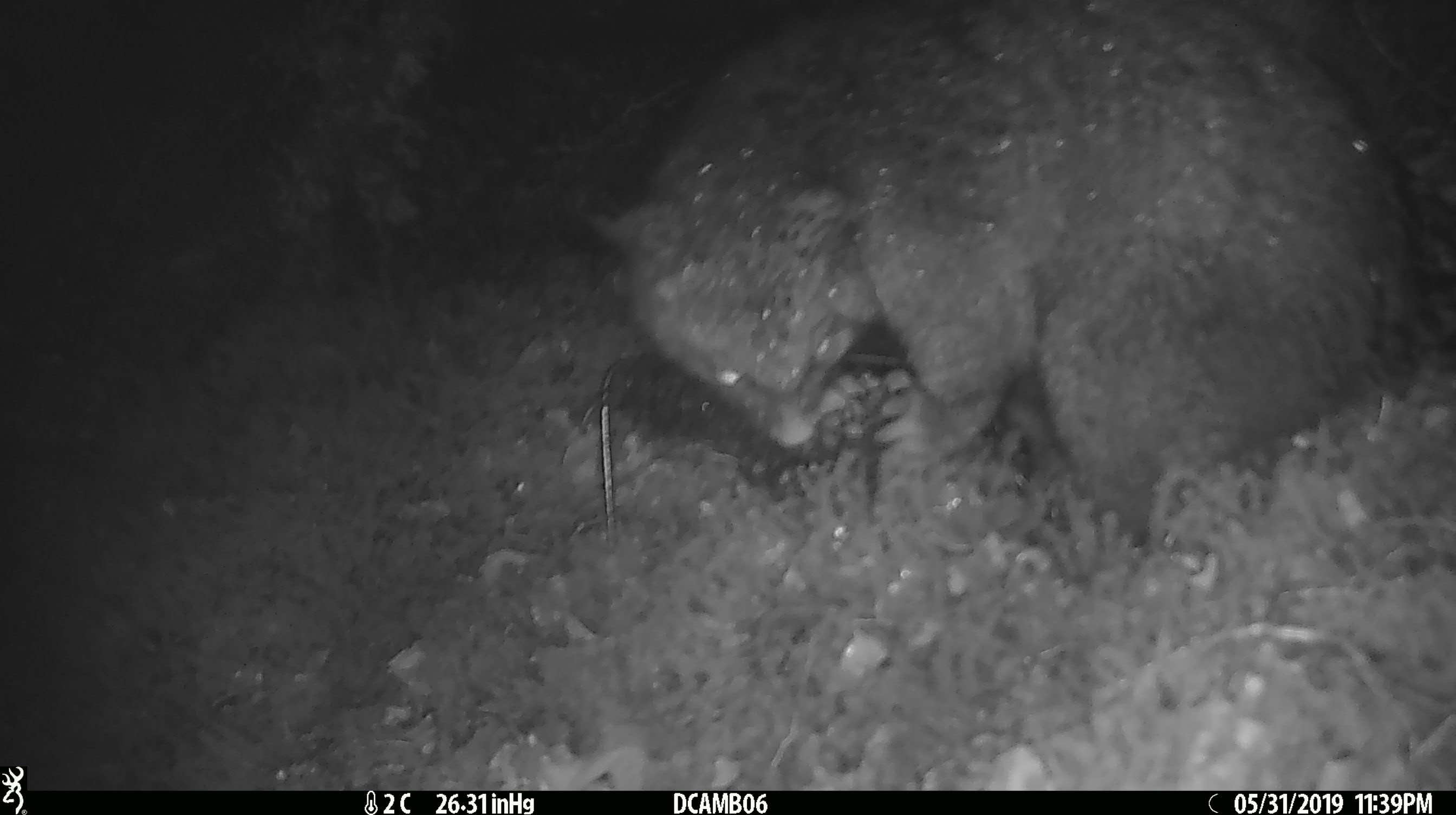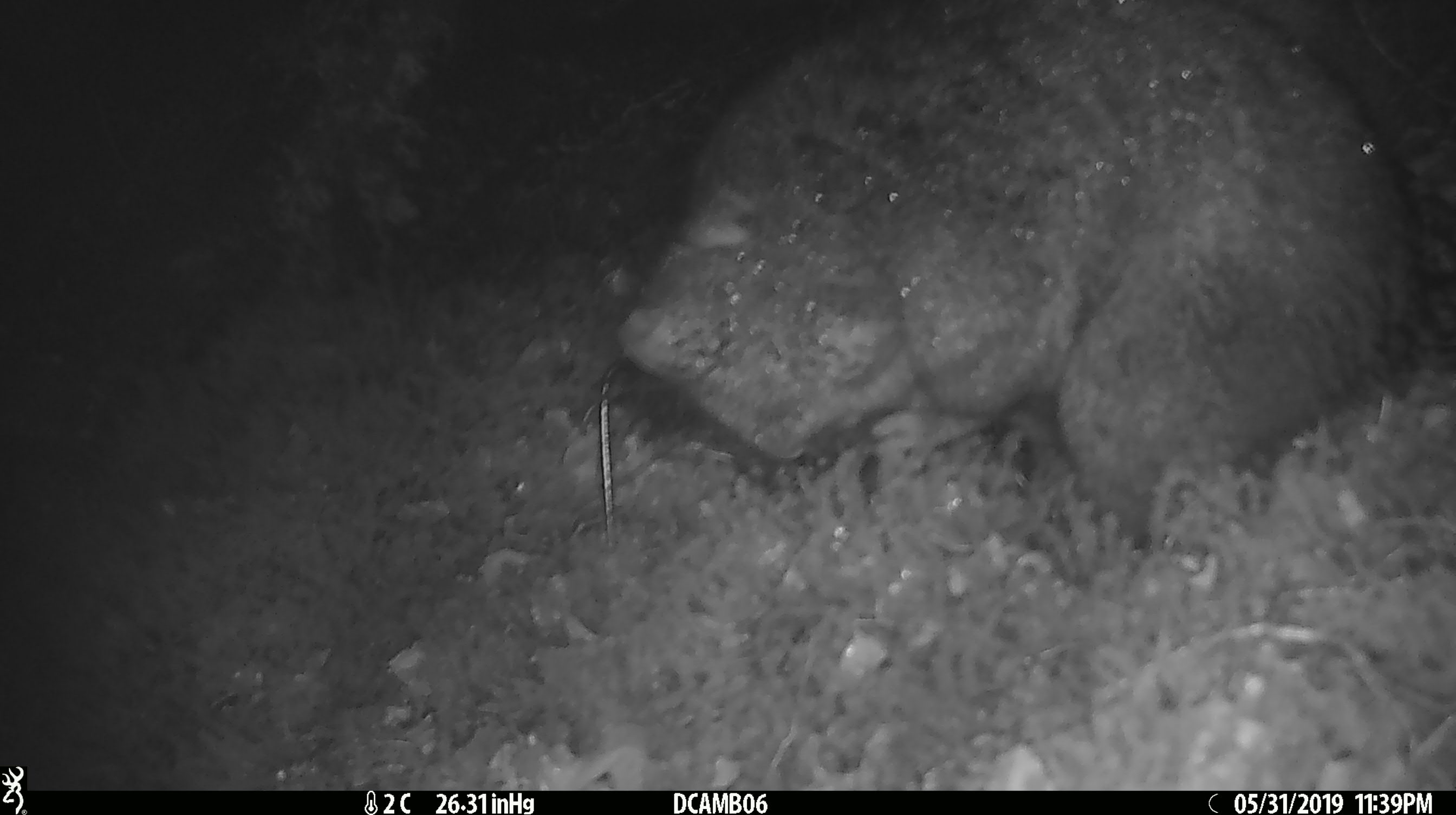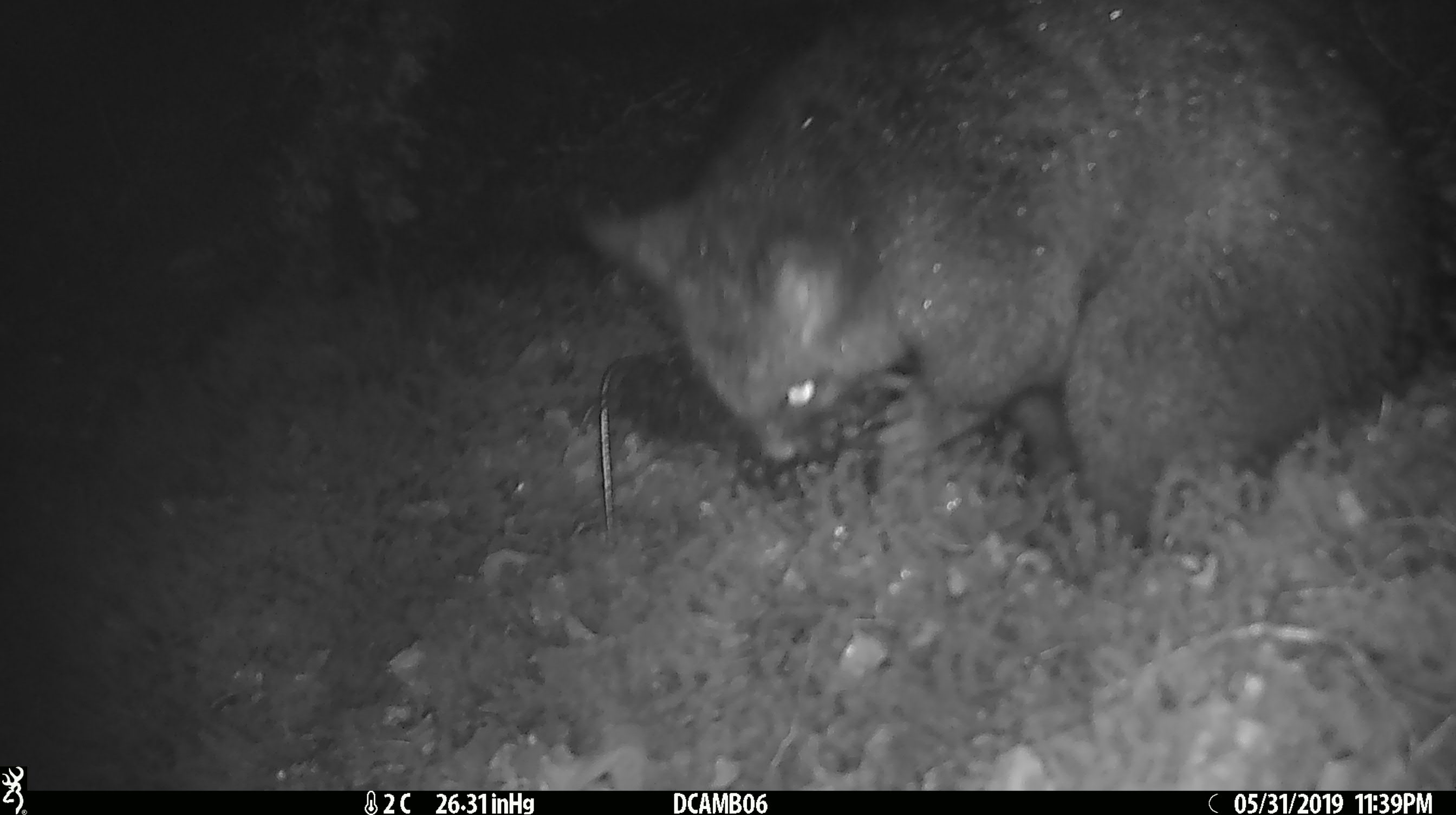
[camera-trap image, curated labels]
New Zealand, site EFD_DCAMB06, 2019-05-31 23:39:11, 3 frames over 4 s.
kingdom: Animalia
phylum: Chordata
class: Mammalia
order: Diprotodontia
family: Phalangeridae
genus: Trichosurus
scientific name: Trichosurus vulpecula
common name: common brushtail possum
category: possum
Possum (common brushtail possum) (Trichosurus vulpecula).